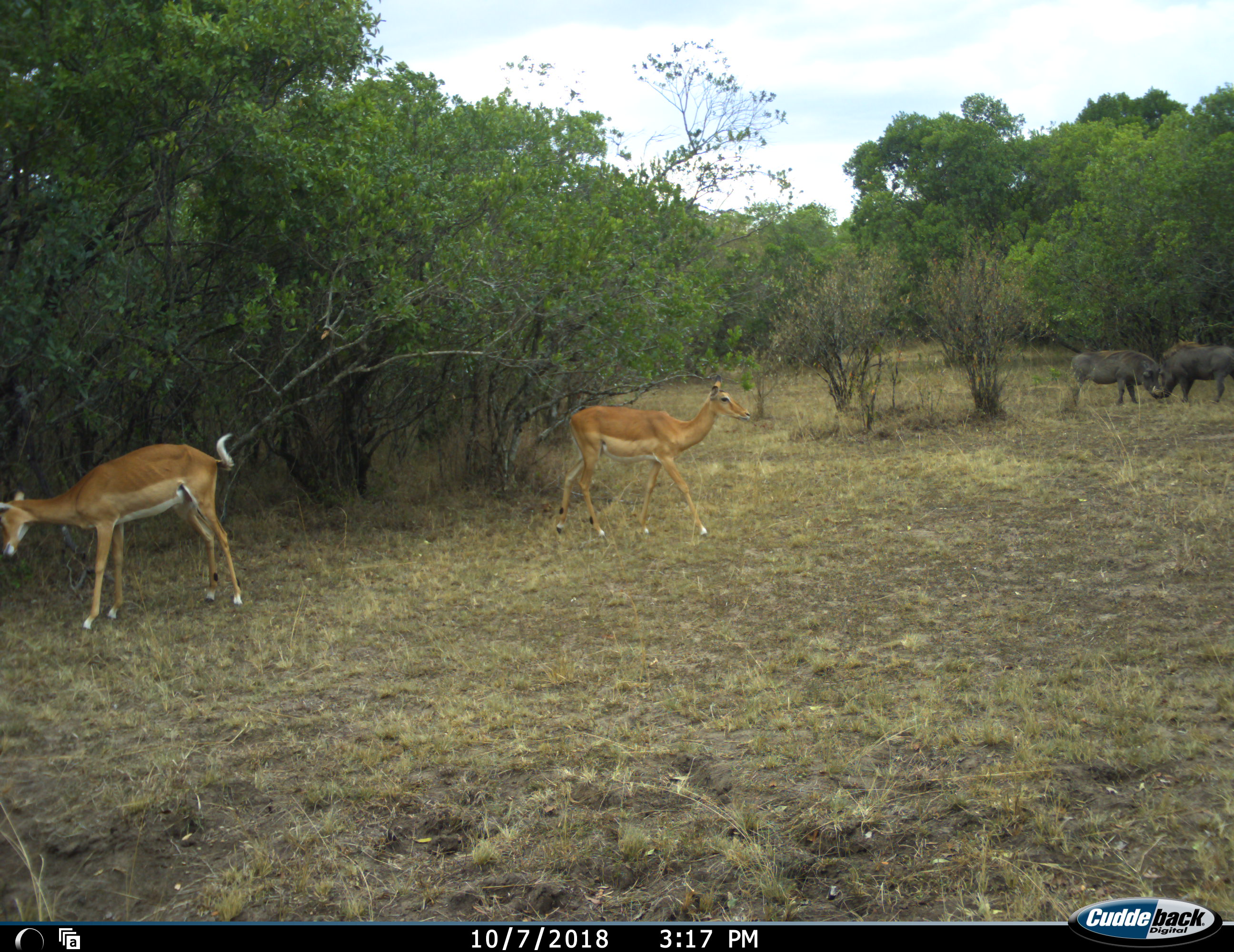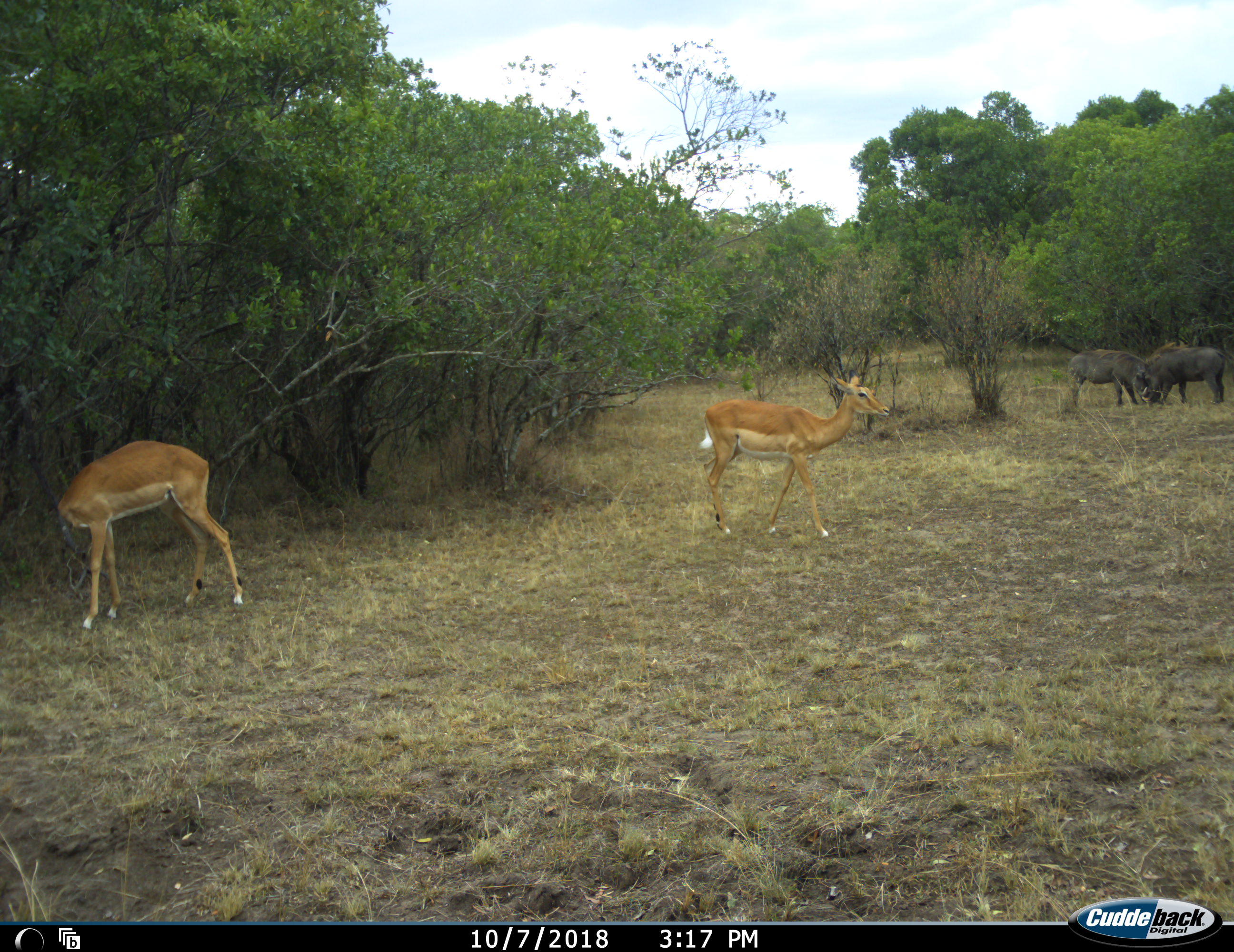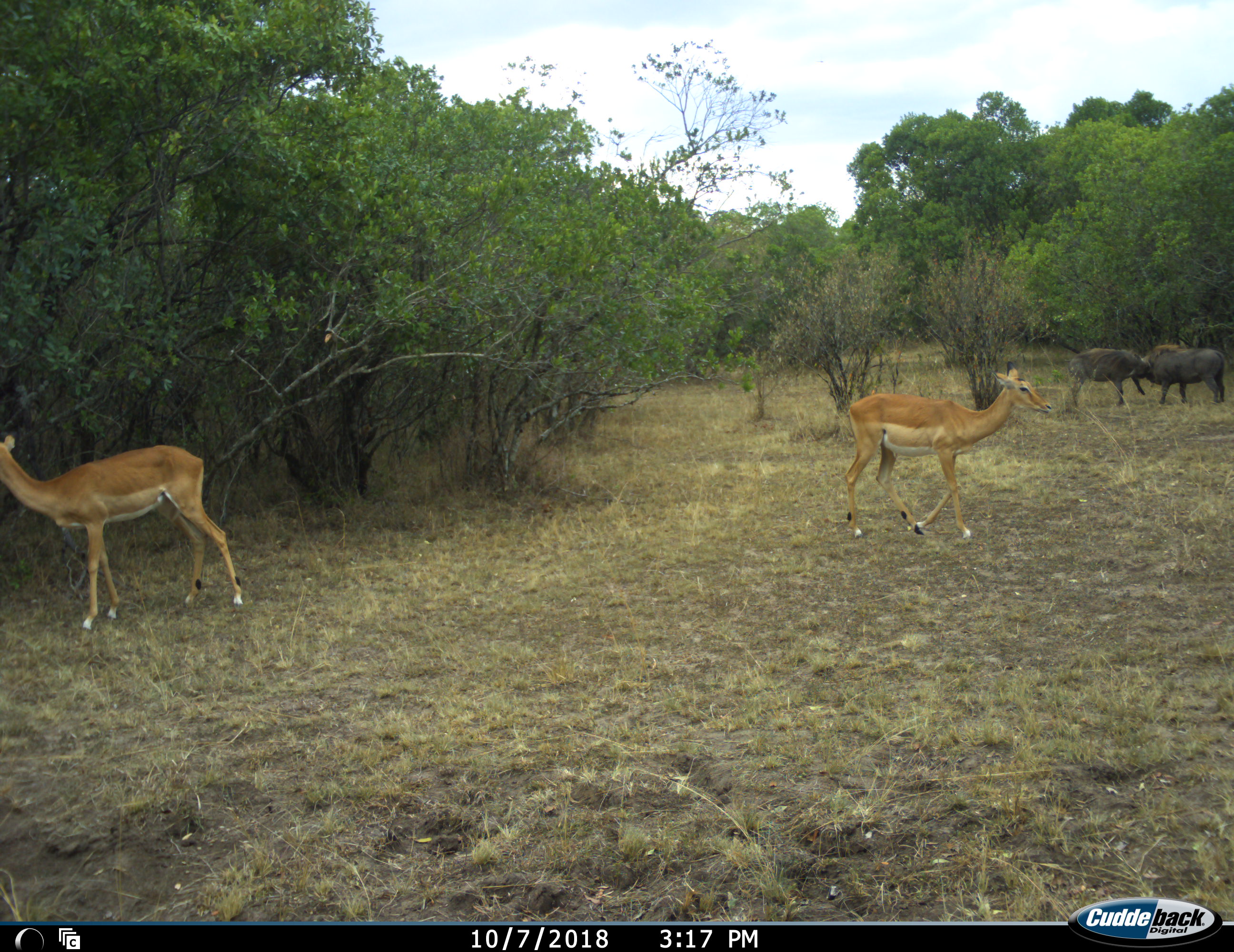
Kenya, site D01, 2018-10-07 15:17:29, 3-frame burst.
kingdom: Animalia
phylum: Chordata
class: Mammalia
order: Artiodactyla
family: Bovidae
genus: Aepyceros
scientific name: Aepyceros melampus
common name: impala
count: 2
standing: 60%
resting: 0%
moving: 70%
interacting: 0%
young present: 0%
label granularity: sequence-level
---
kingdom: Animalia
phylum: Chordata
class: Mammalia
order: Artiodactyla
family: Suidae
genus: Phacochoerus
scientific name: Phacochoerus africanus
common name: warthog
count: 2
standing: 44%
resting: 0%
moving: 11%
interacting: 89%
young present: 0%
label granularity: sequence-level